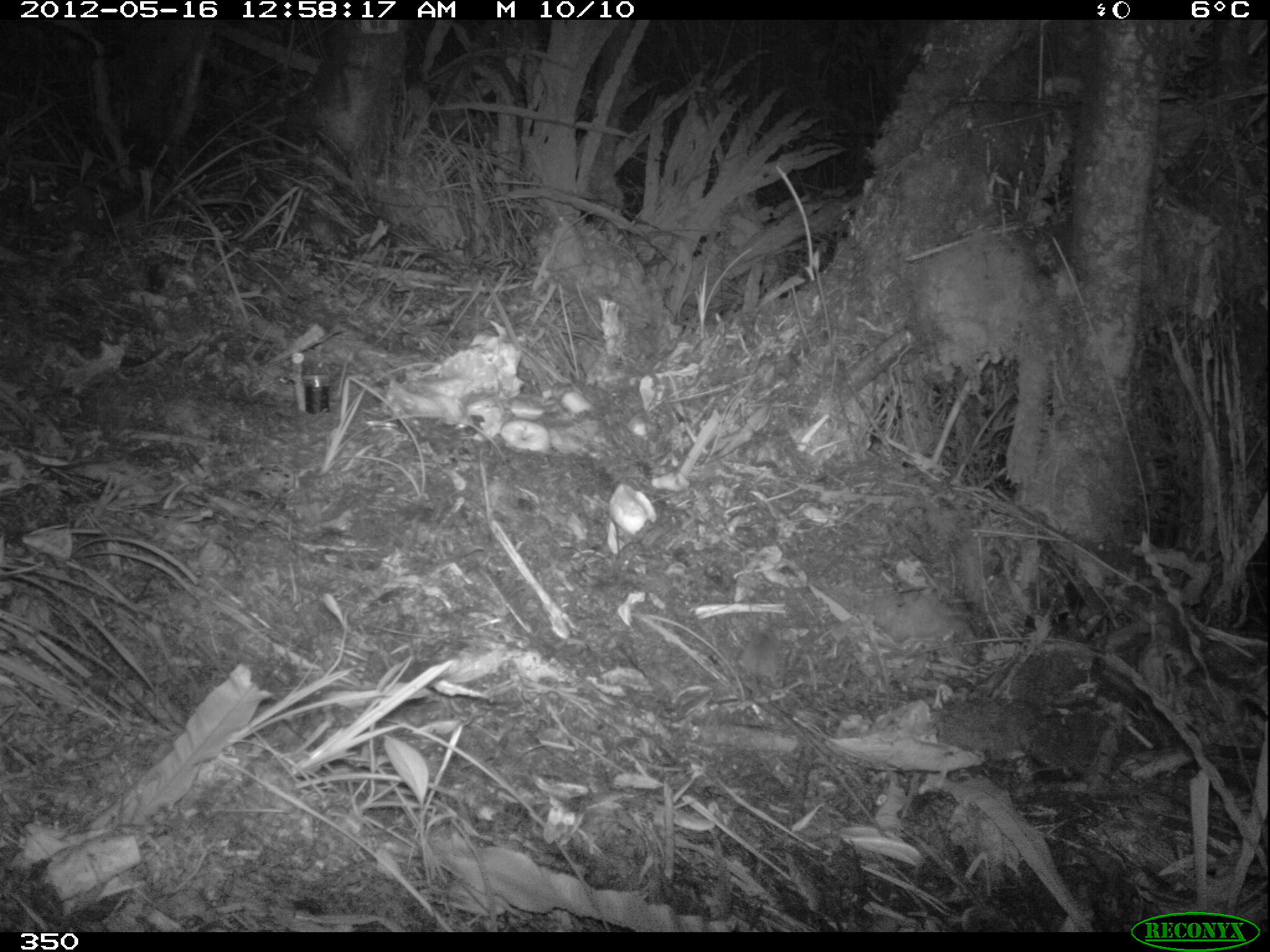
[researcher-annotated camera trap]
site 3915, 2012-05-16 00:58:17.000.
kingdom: Animalia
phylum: Chordata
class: Mammalia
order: Rodentia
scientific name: Rodentia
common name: rodents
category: unknown rodent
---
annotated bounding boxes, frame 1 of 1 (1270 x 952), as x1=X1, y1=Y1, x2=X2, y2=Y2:
unknown rodent: x1=737, y1=619, x2=793, y2=720